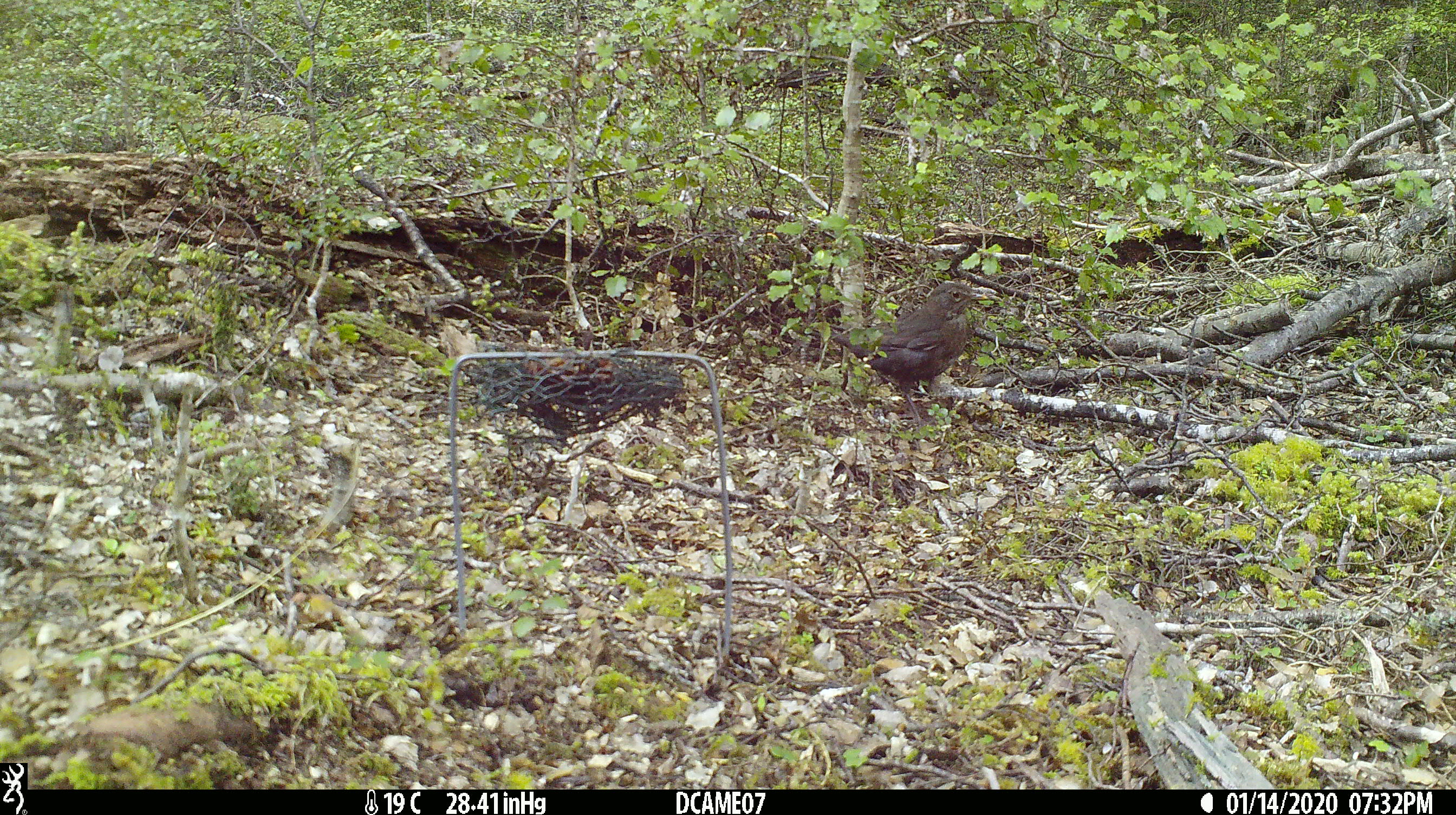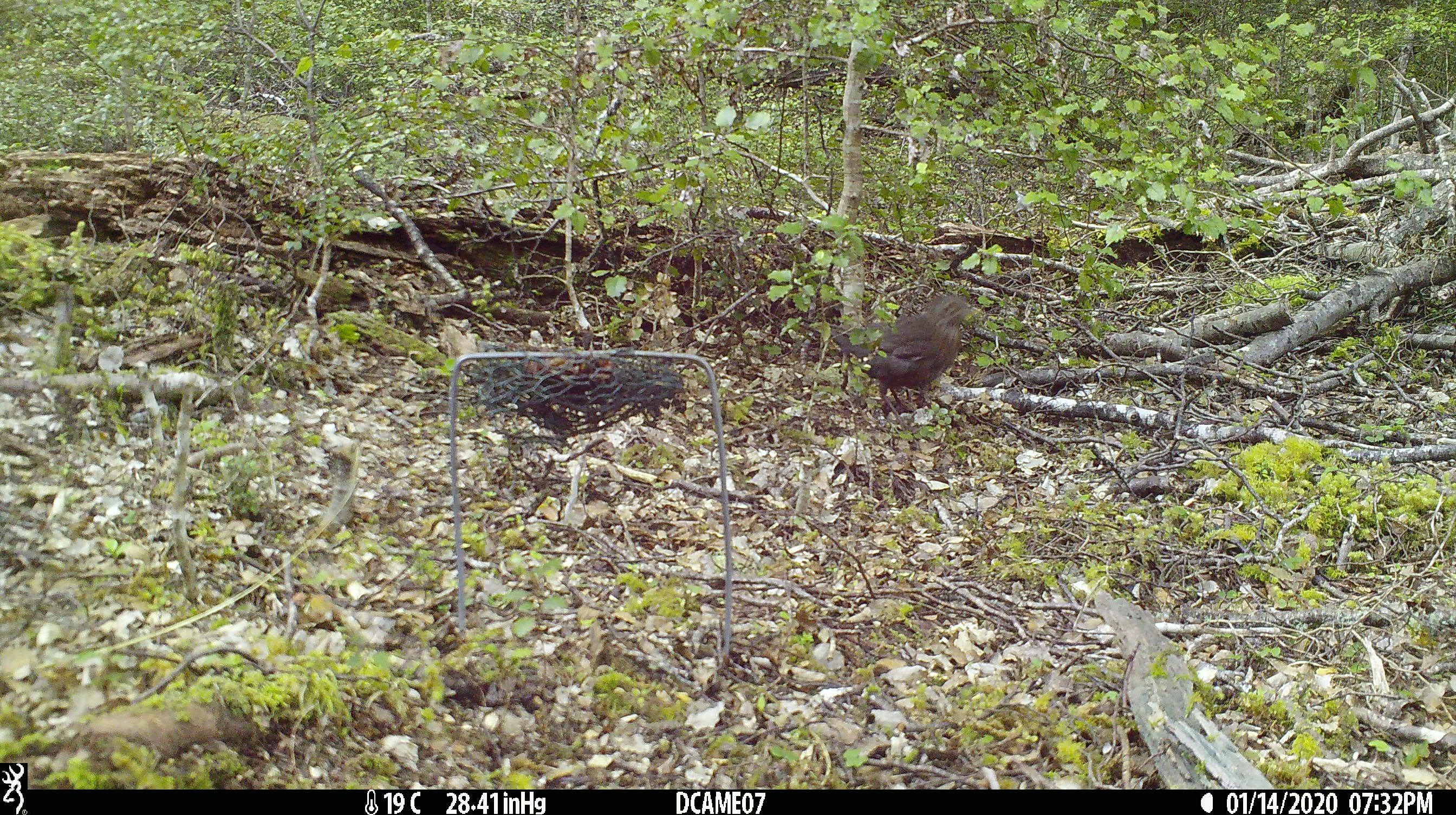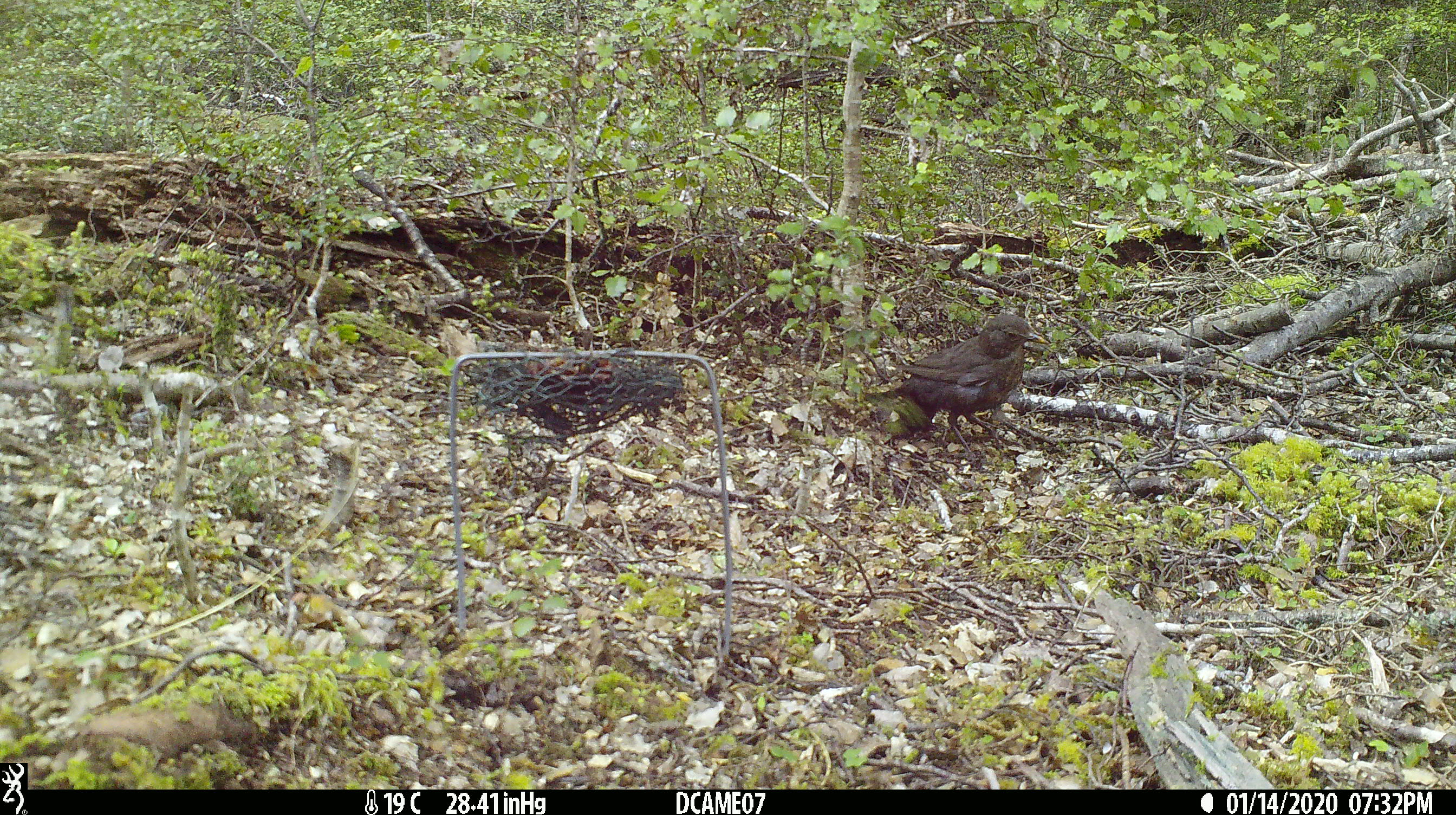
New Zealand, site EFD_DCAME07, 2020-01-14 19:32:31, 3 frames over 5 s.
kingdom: Animalia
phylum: Chordata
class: Aves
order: Passeriformes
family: Turdidae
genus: Turdus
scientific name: Turdus merula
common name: eurasian blackbird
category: blackbird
Blackbird (eurasian blackbird) (Turdus merula).